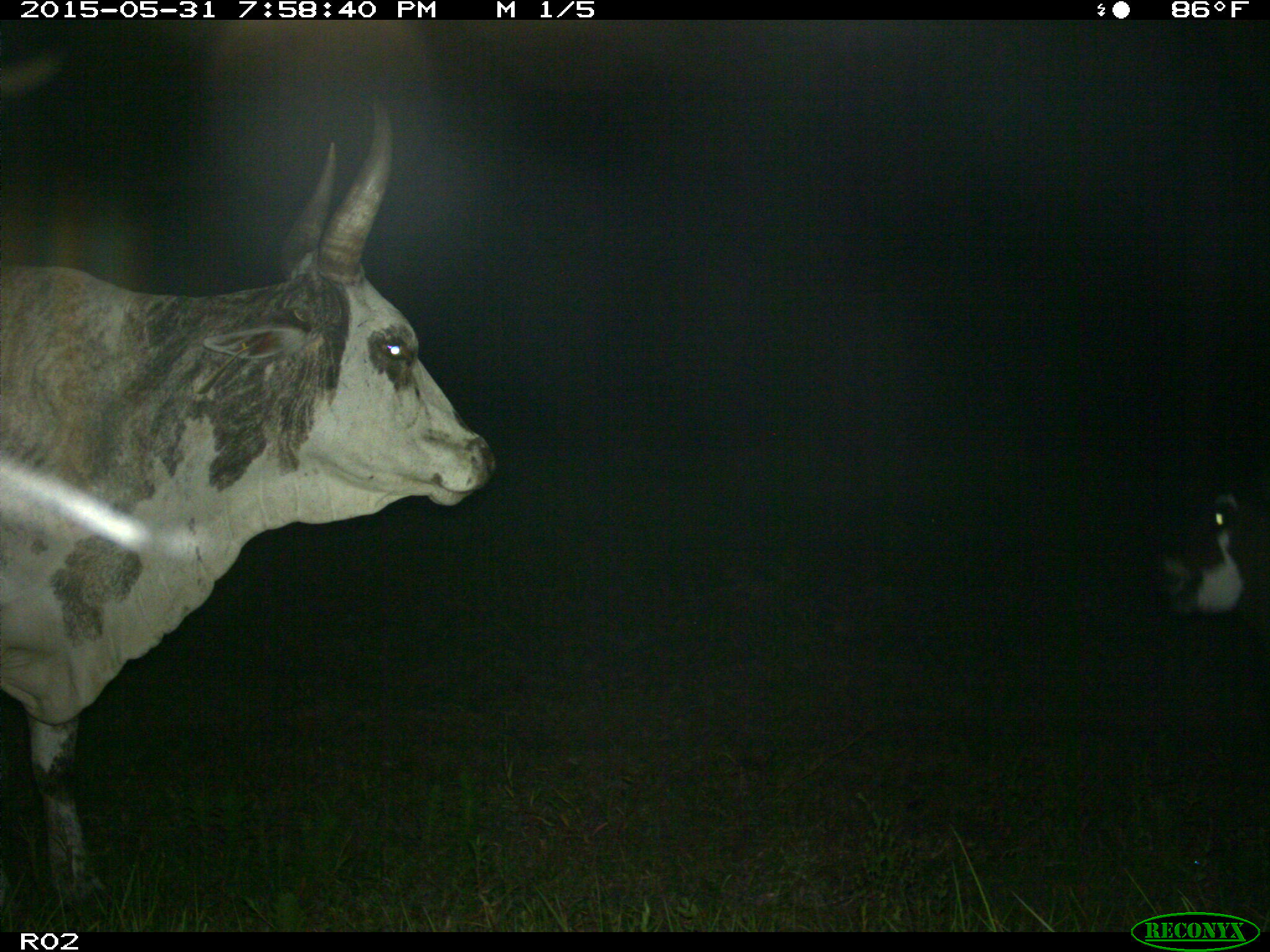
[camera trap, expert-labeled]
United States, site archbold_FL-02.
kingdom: Animalia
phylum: Chordata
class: Mammalia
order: Artiodactyla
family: Bovidae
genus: Bos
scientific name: Bos taurus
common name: domestic cow